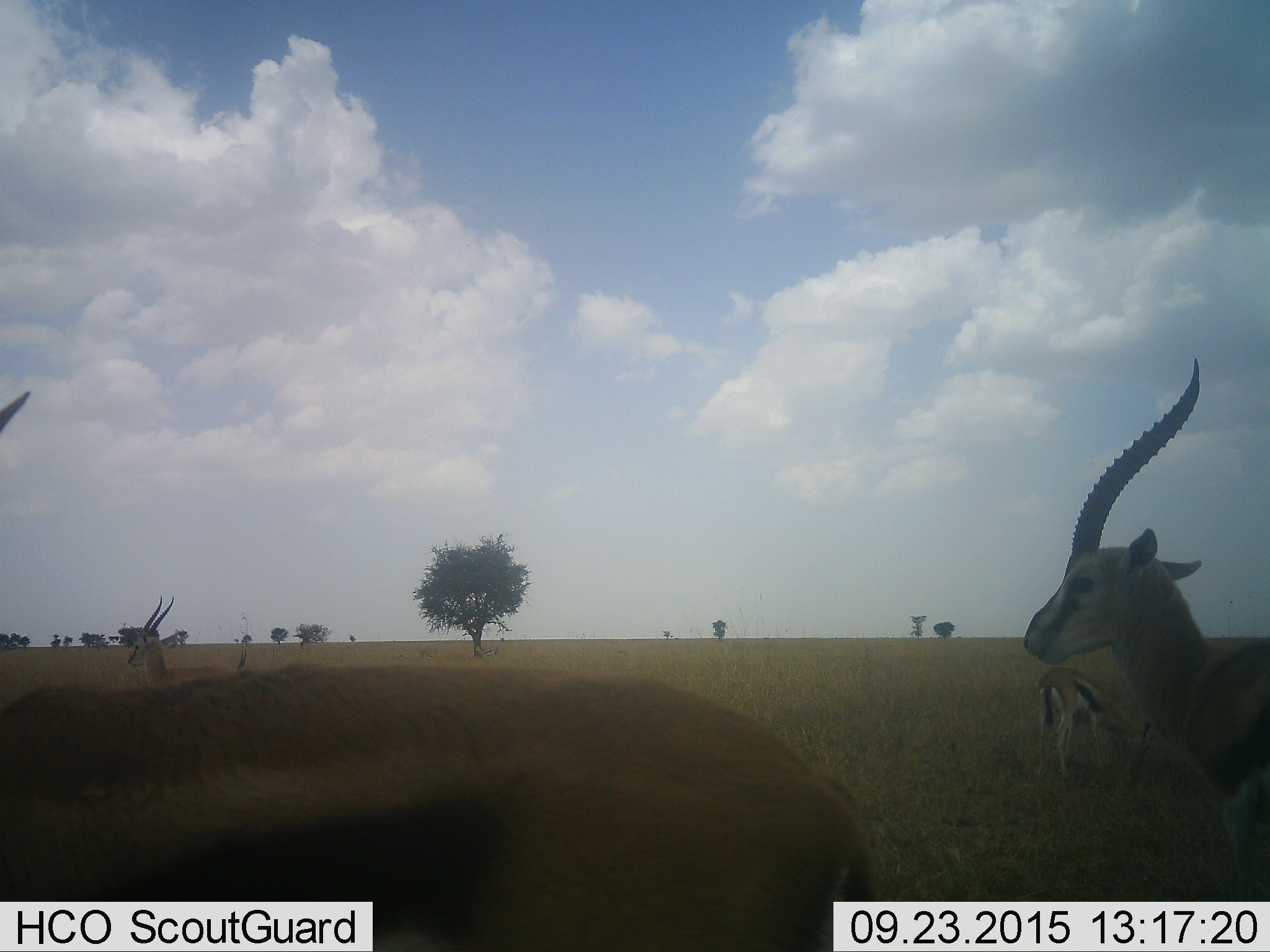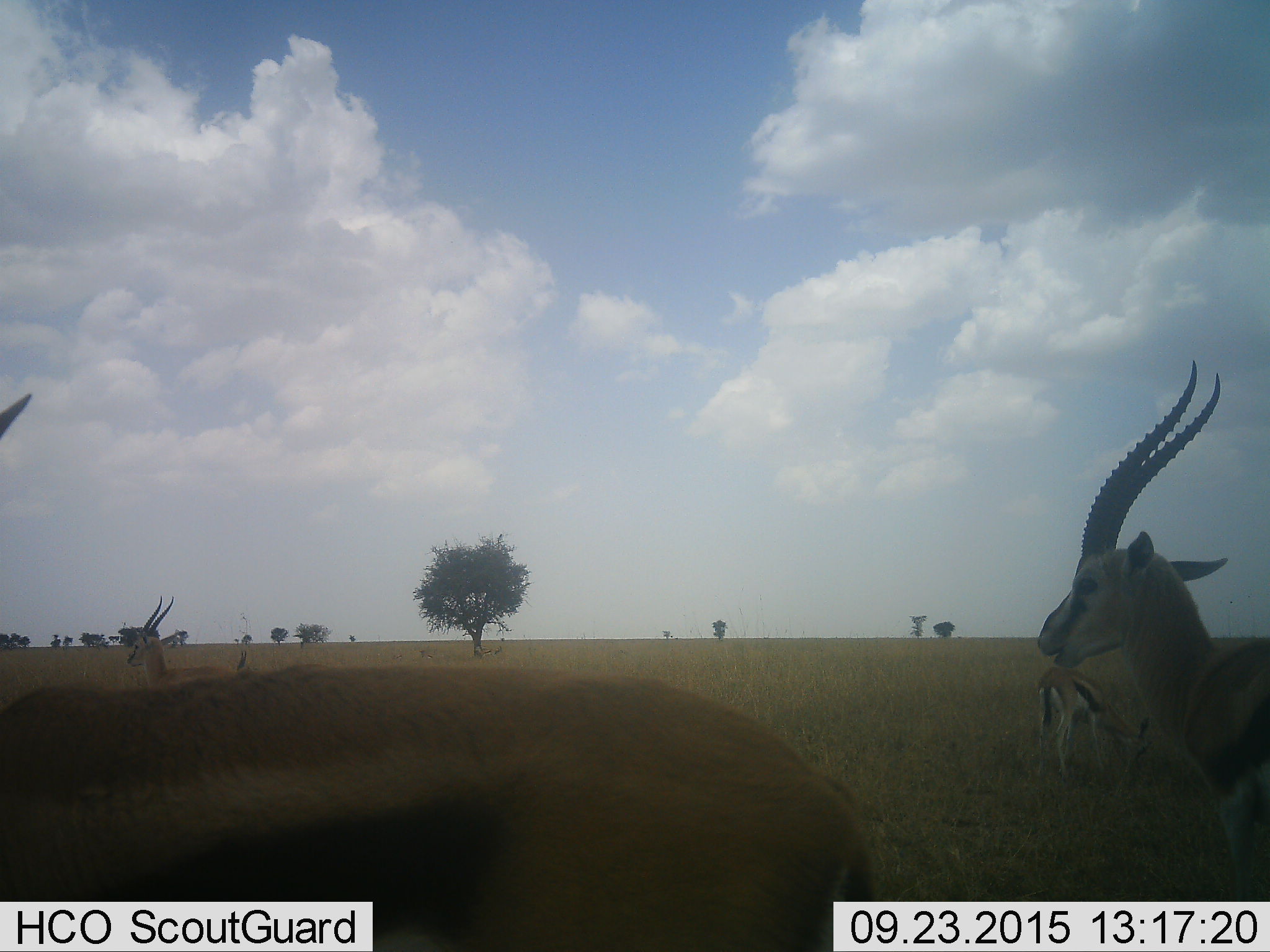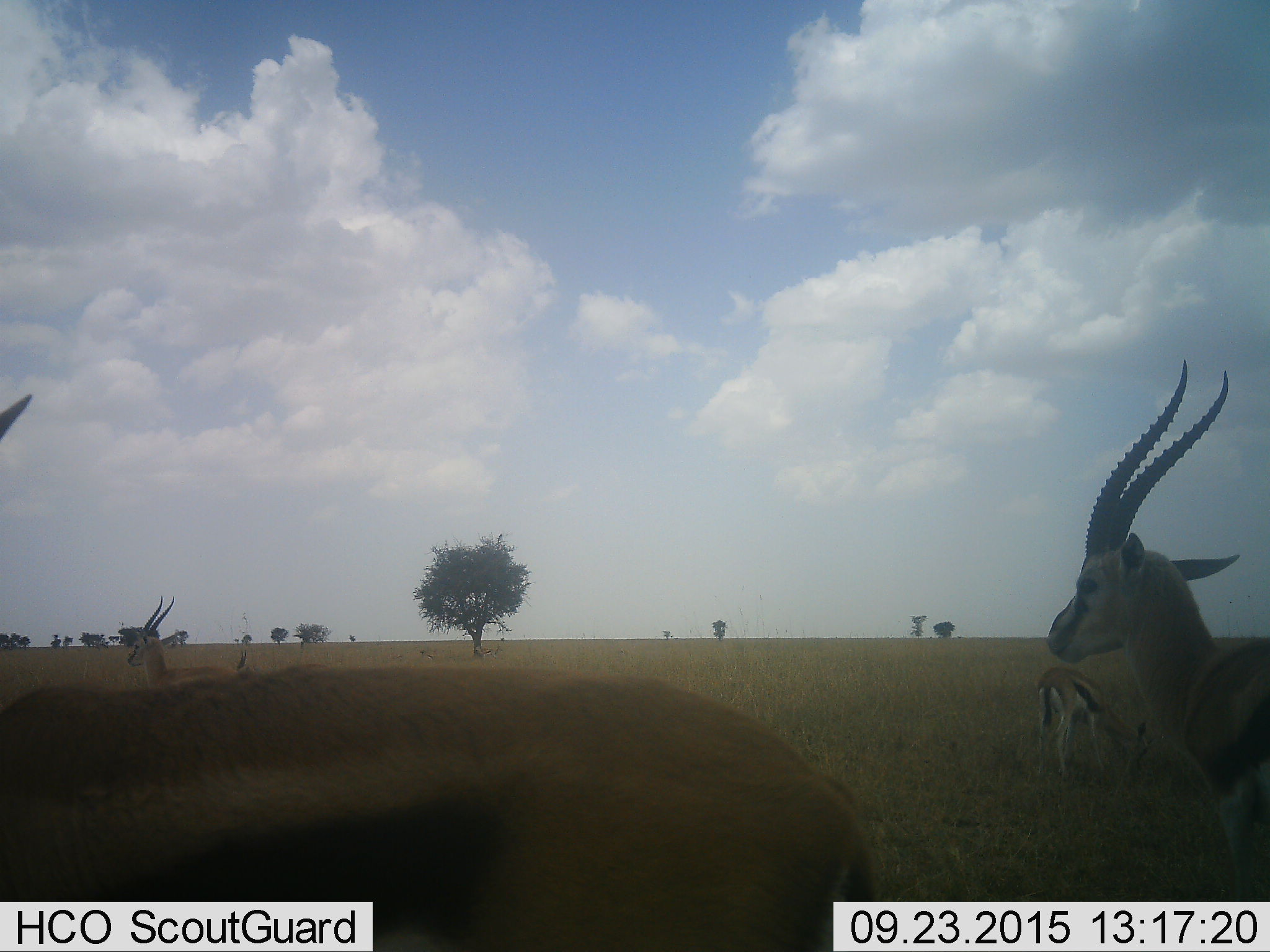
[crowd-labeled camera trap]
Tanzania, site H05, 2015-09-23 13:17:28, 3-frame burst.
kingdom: Animalia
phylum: Chordata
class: Mammalia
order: Artiodactyla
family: Bovidae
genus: Eudorcas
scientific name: Eudorcas thomsonii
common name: thomson's gazelle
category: gazellethomsons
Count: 5.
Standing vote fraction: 100%.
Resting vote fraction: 0%.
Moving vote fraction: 0%.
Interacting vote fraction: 0%.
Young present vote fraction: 0%.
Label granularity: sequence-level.